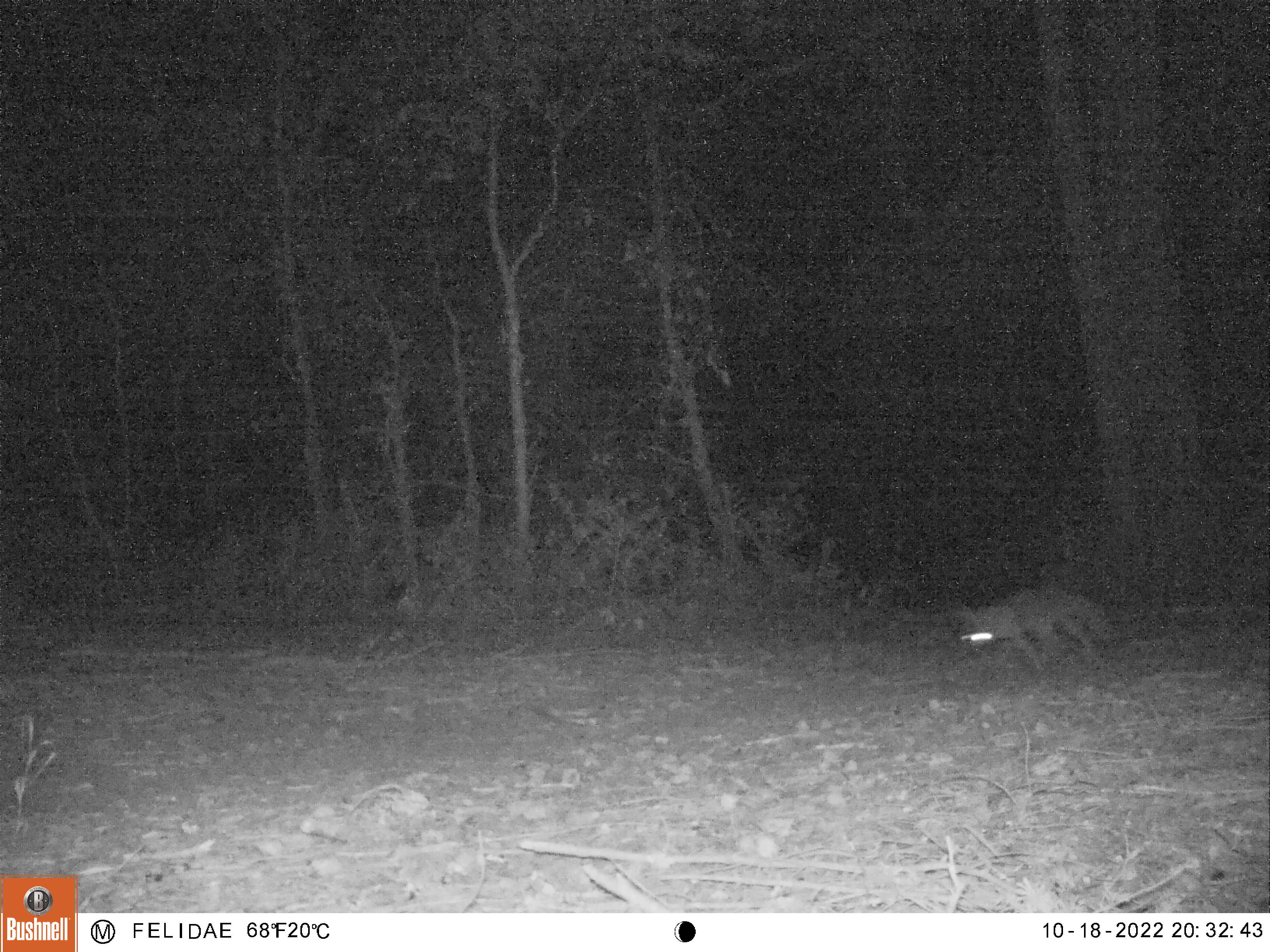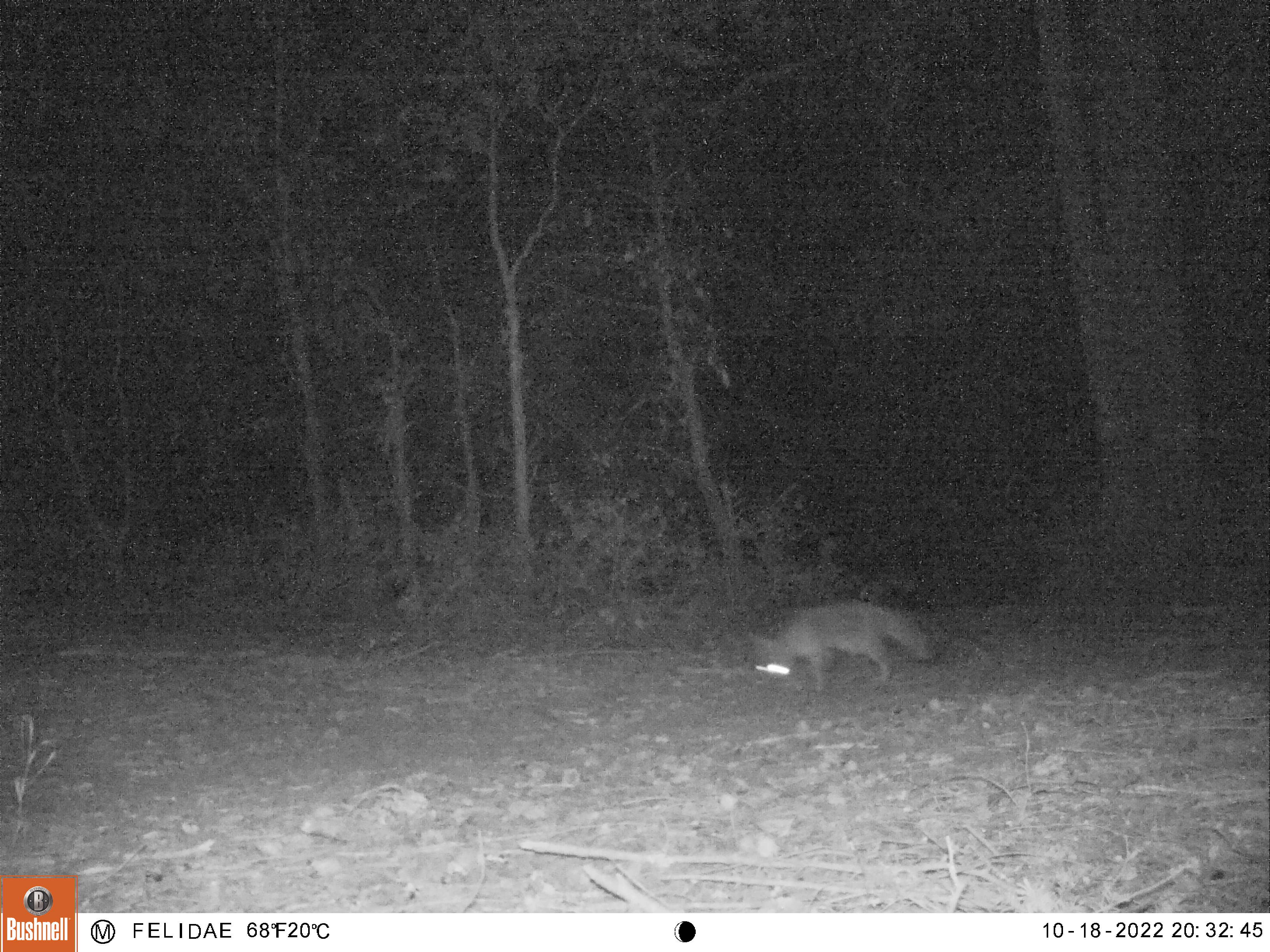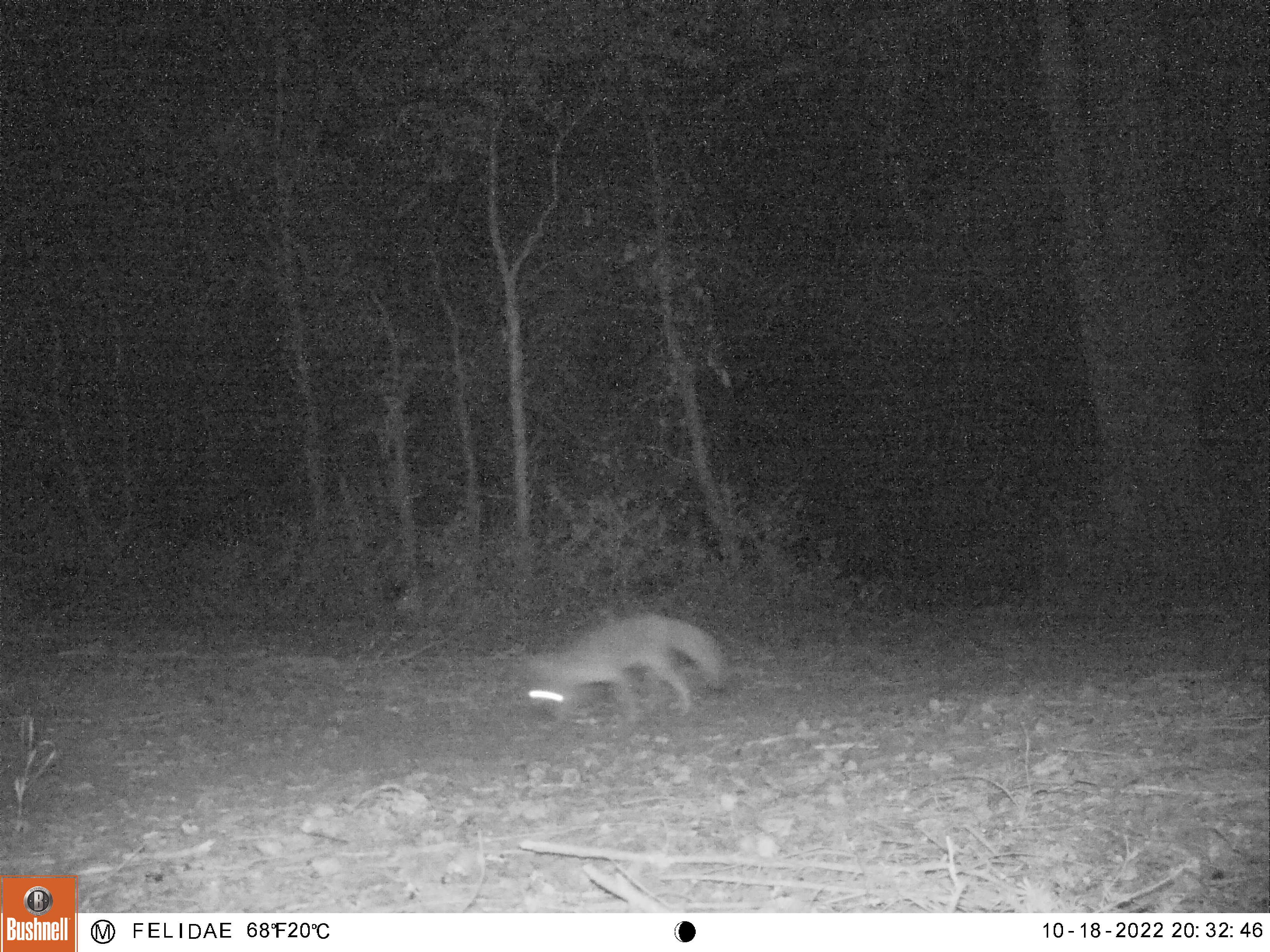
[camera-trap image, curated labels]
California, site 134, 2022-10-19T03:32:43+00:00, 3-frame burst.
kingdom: Animalia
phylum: Chordata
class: Mammalia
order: Carnivora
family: Canidae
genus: Urocyon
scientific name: Urocyon cinereoargenteus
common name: gray fox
Gray fox (Urocyon cinereoargenteus).